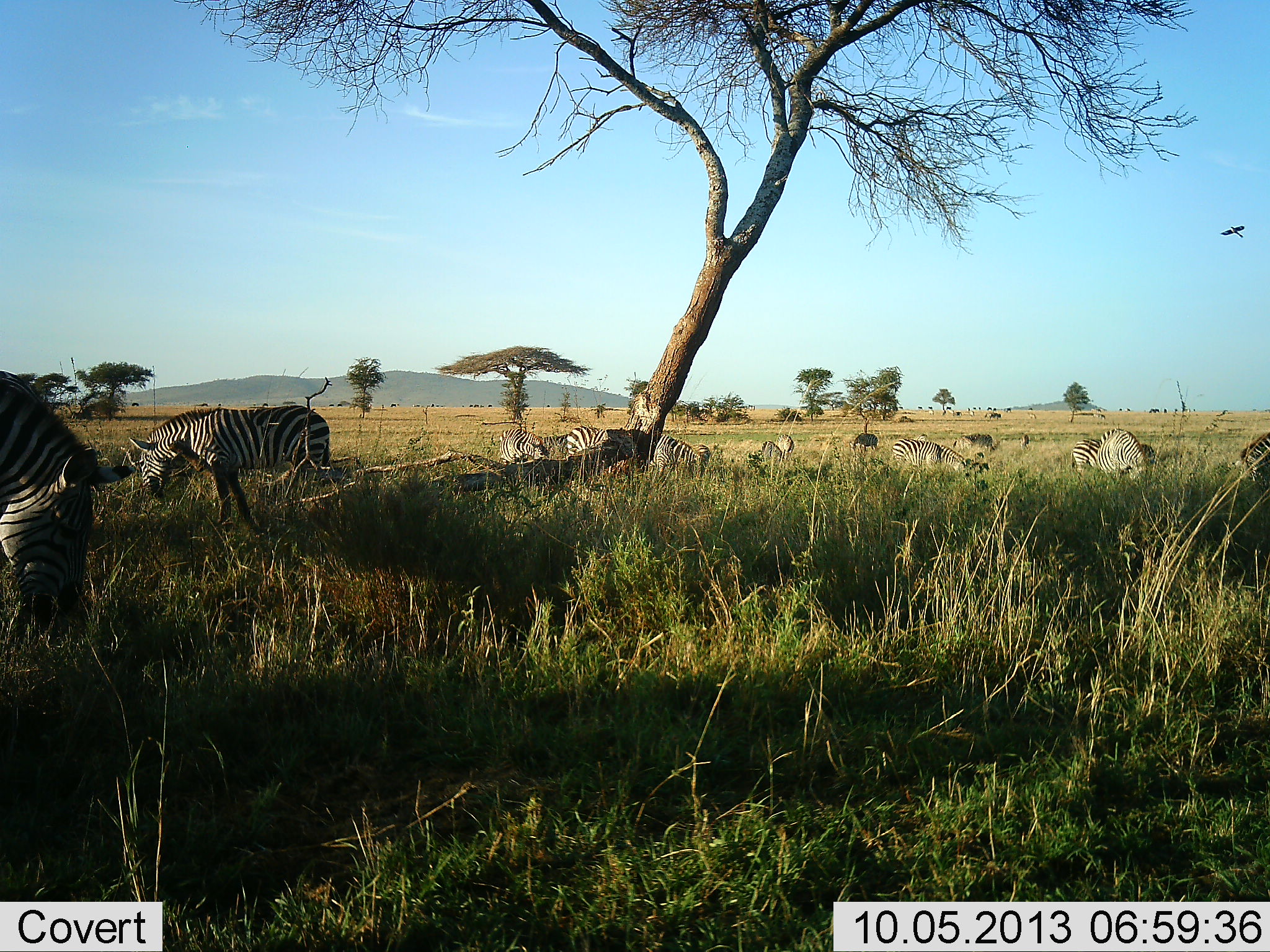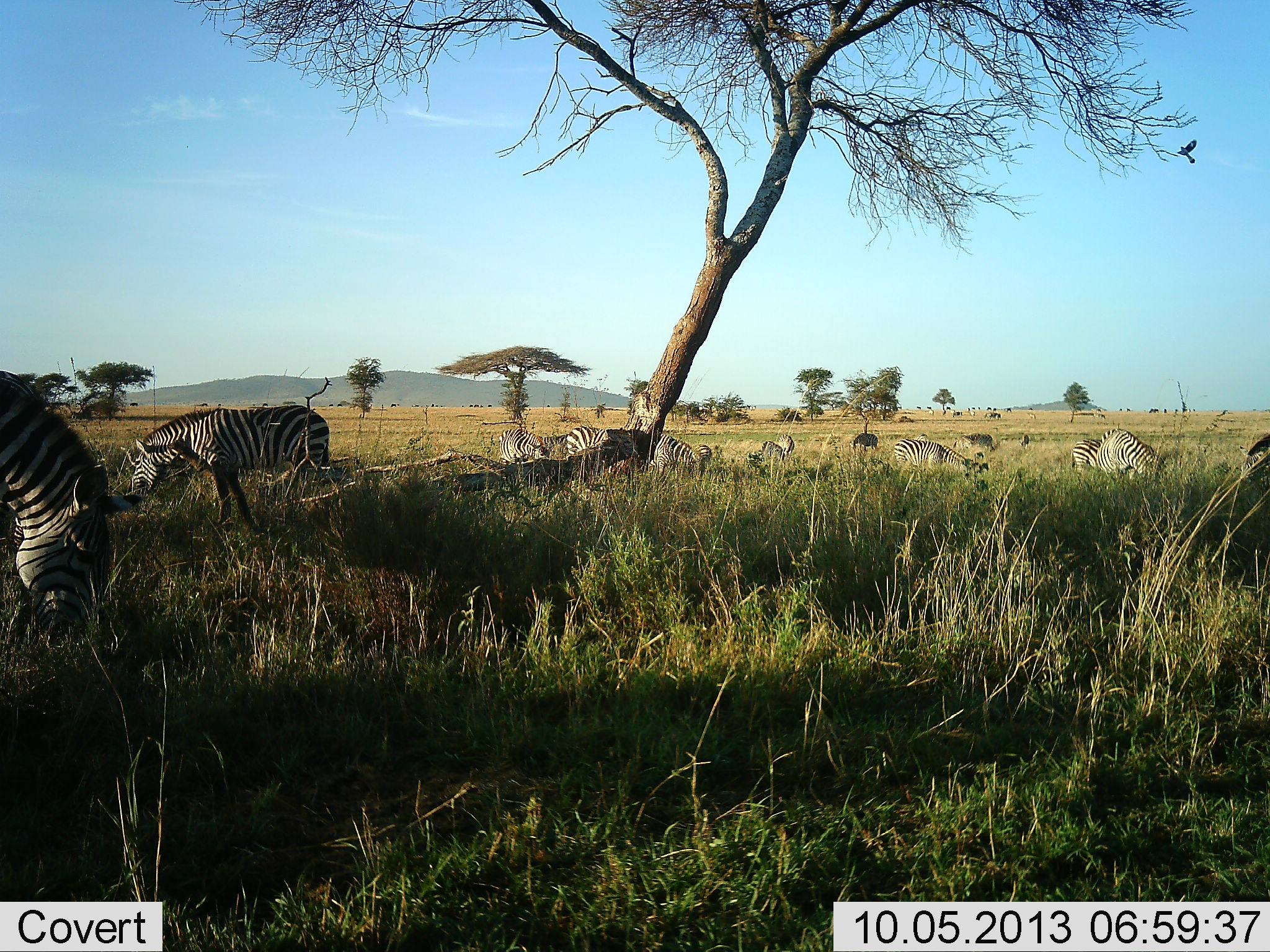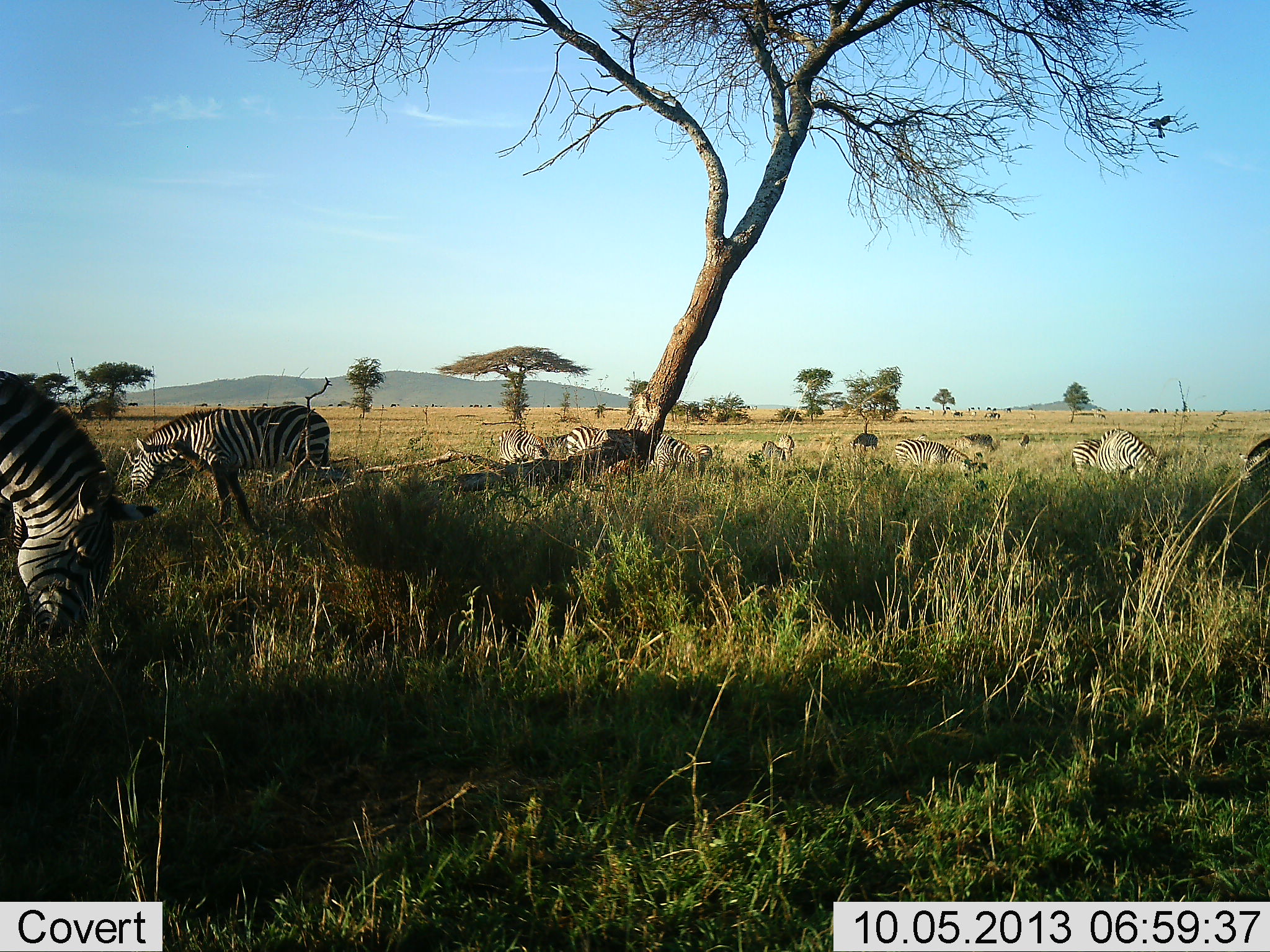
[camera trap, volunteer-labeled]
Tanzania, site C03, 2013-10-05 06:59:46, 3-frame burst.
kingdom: Animalia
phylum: Chordata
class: Aves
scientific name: Aves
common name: bird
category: otherbird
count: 1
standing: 0%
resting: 0%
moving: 100%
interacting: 0%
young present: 0%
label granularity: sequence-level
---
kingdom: Animalia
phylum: Chordata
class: Mammalia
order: Perissodactyla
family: Equidae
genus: Equus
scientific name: Equus quagga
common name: plains zebra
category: zebra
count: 11-50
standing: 39%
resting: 0%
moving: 6%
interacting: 0%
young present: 0%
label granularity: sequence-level